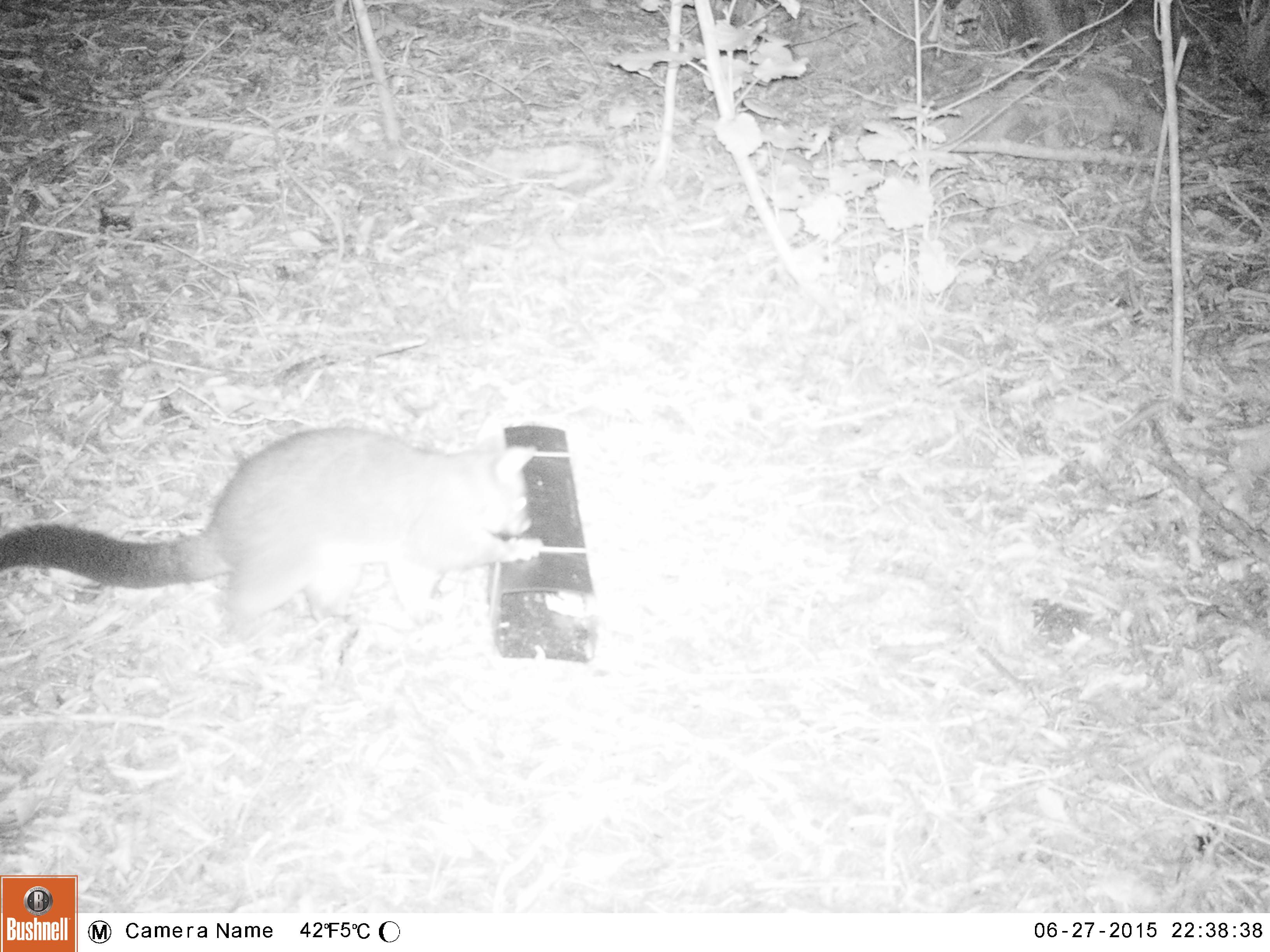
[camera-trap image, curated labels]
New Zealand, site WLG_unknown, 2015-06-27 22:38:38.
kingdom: Animalia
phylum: Chordata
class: Mammalia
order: Diprotodontia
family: Phalangeridae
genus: Trichosurus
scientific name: Trichosurus vulpecula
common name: common brushtail possum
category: possum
Possum (common brushtail possum) (Trichosurus vulpecula).